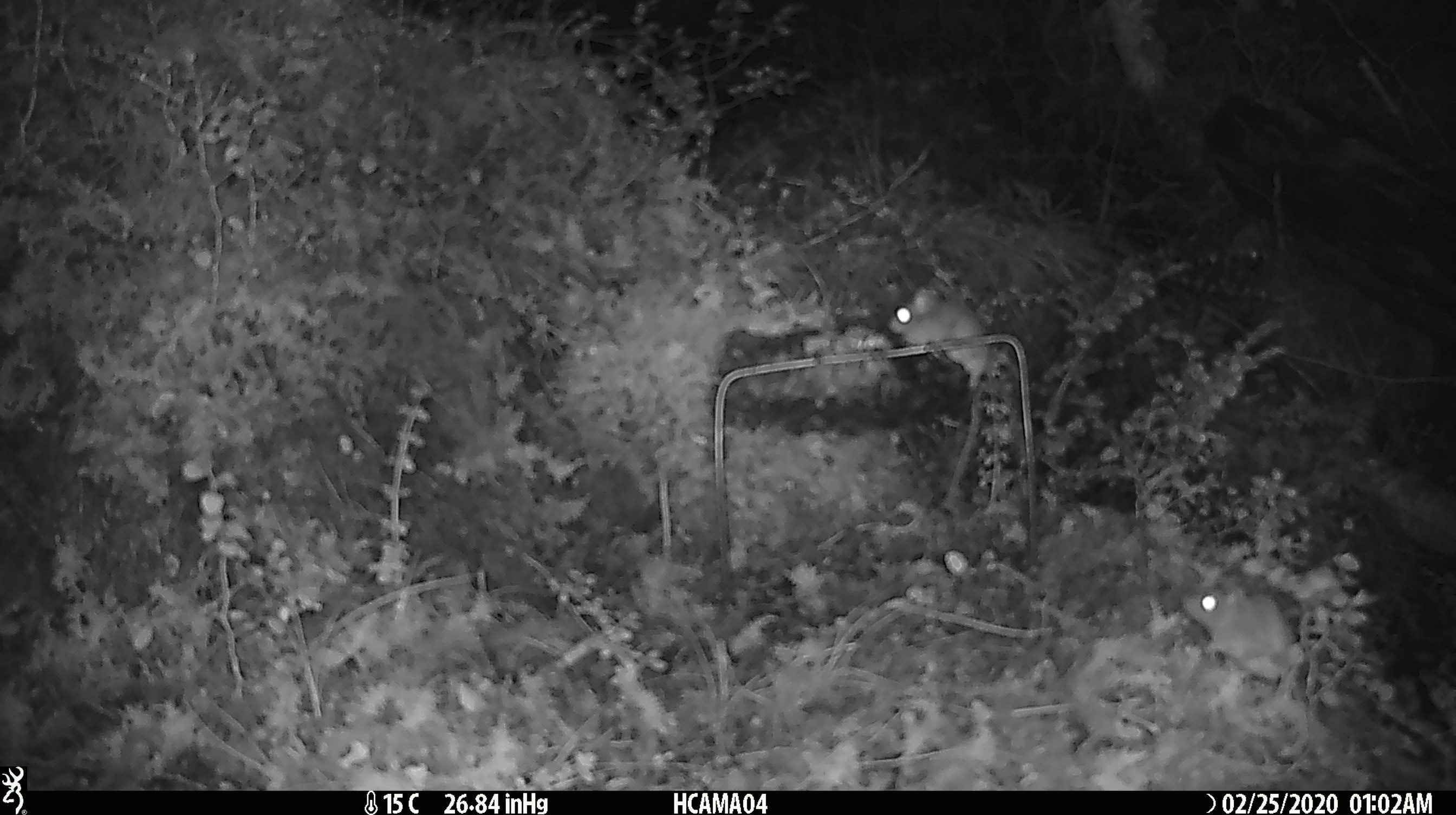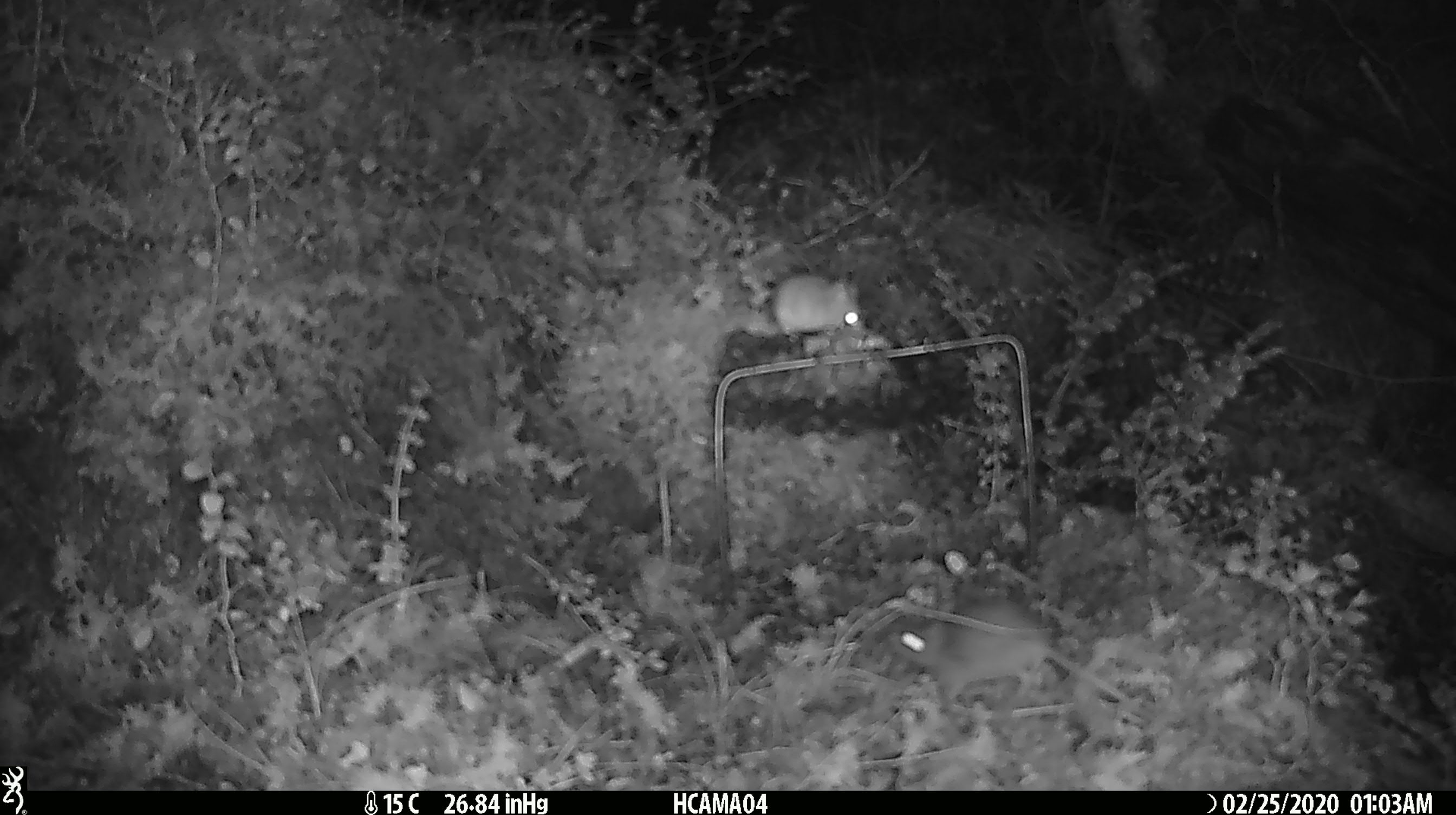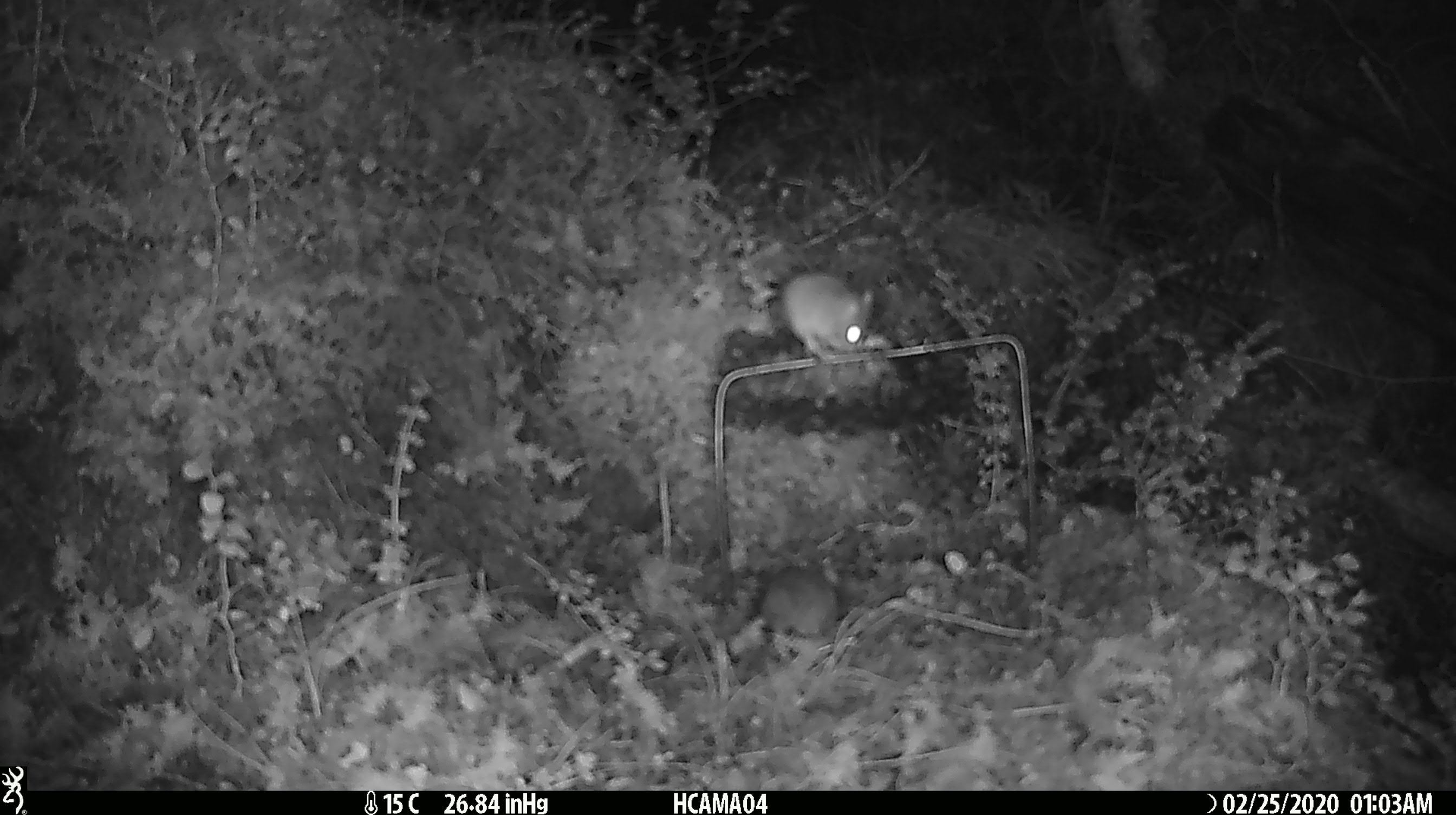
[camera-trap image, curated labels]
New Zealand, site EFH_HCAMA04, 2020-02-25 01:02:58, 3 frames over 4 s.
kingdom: Animalia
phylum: Chordata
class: Mammalia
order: Rodentia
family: Muridae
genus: Mus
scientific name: Mus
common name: mouse